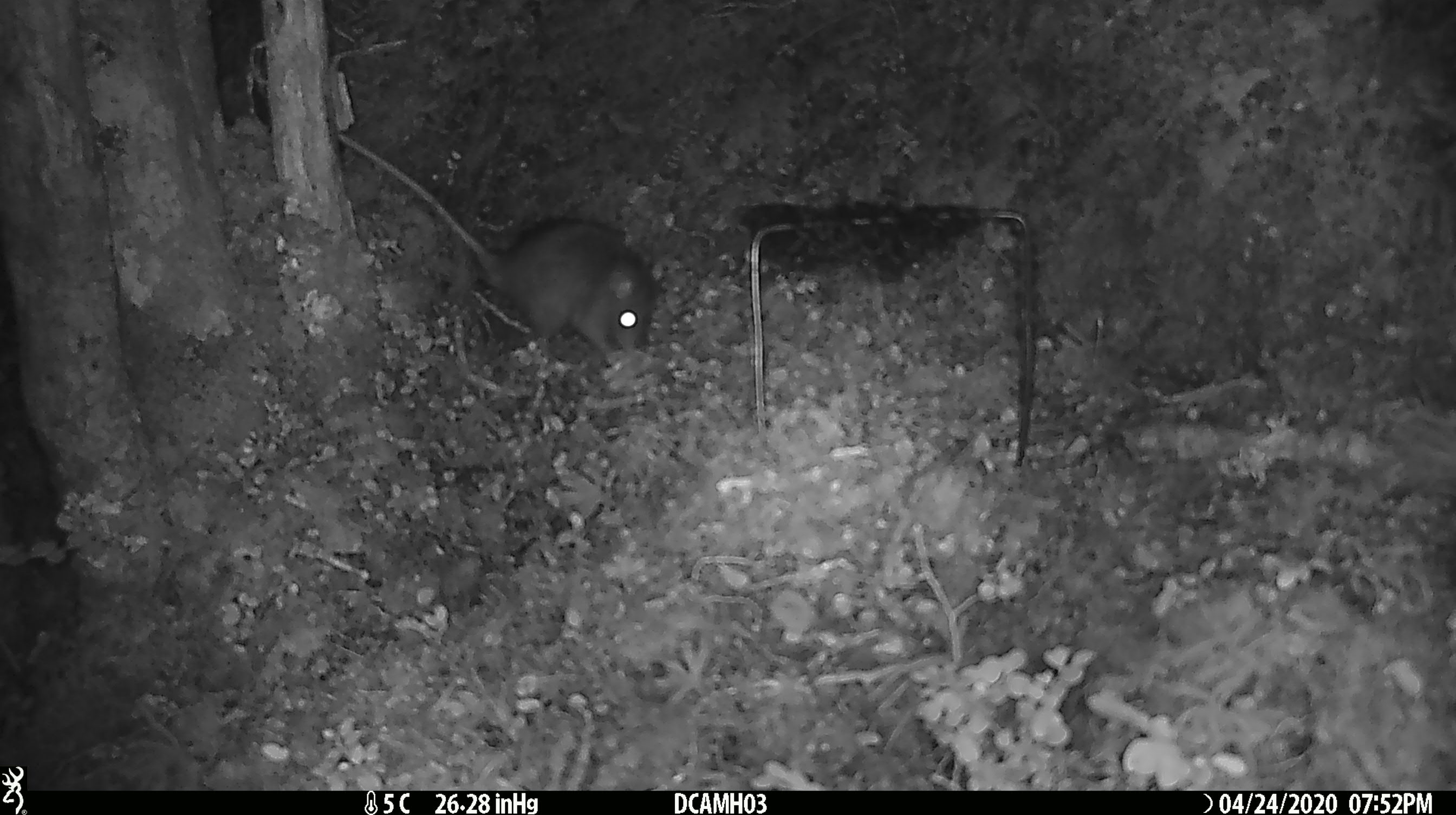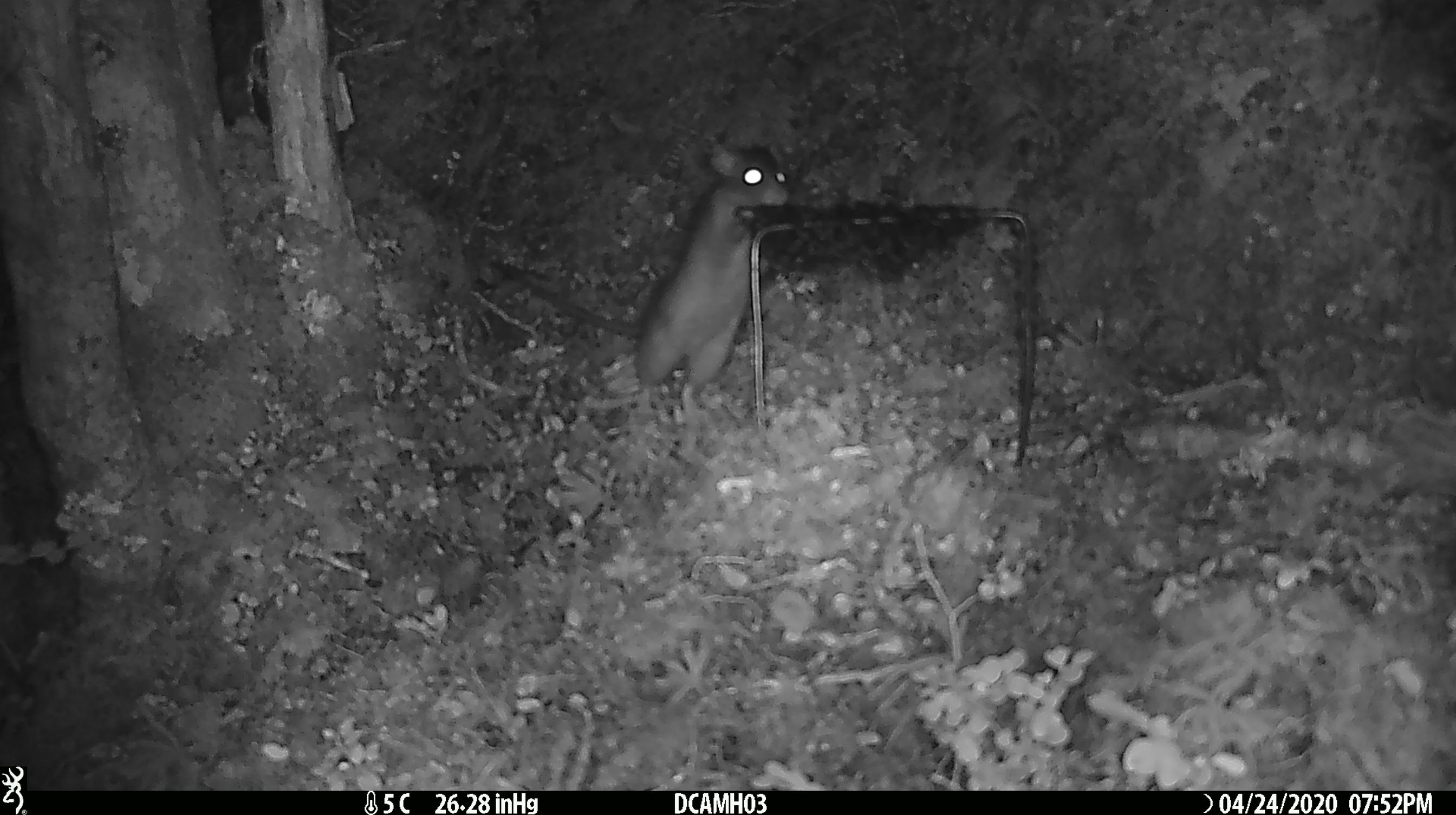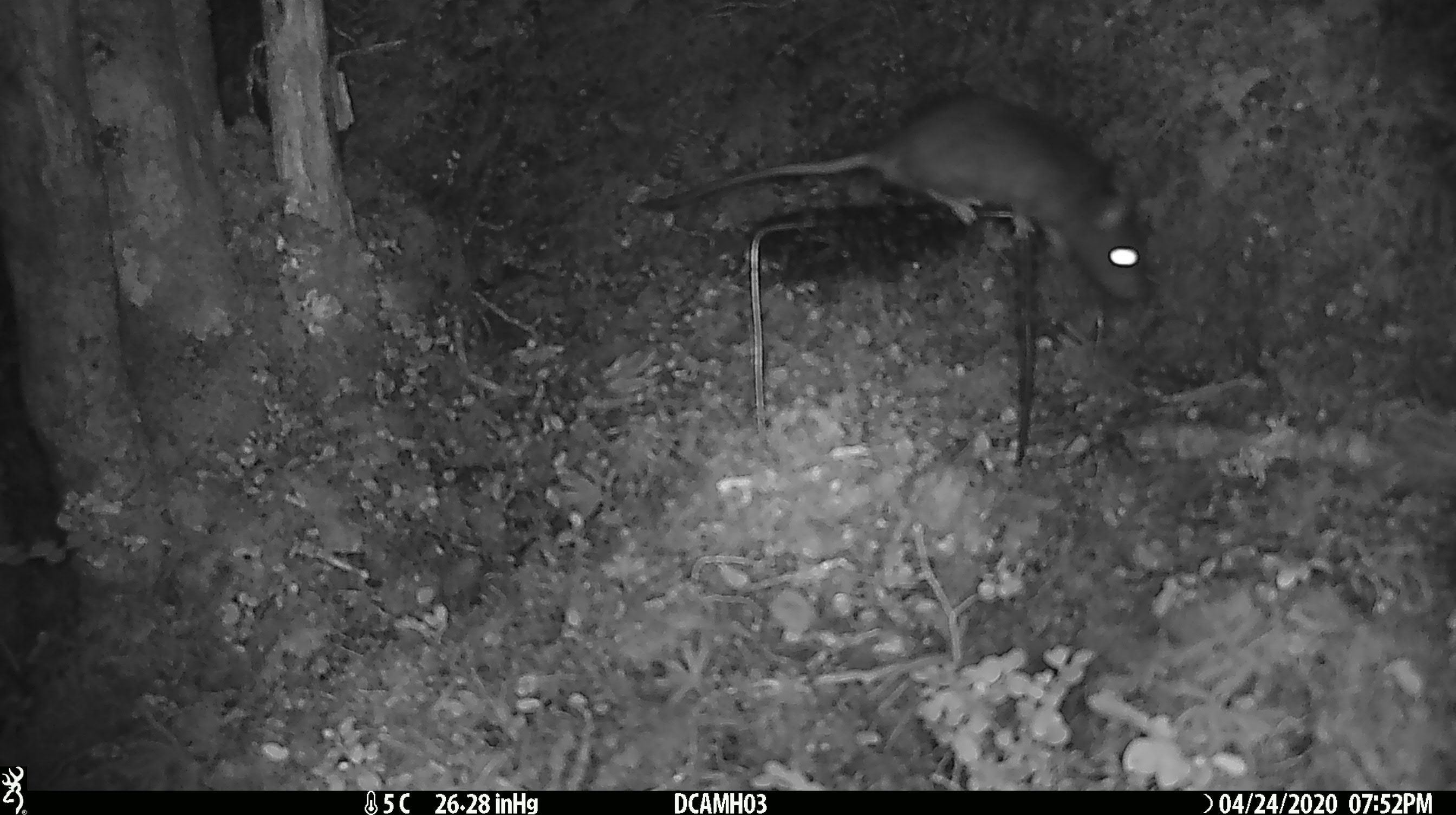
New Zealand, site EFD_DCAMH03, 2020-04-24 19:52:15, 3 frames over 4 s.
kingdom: Animalia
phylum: Chordata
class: Mammalia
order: Rodentia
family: Muridae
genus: Rattus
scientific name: Rattus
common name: rat